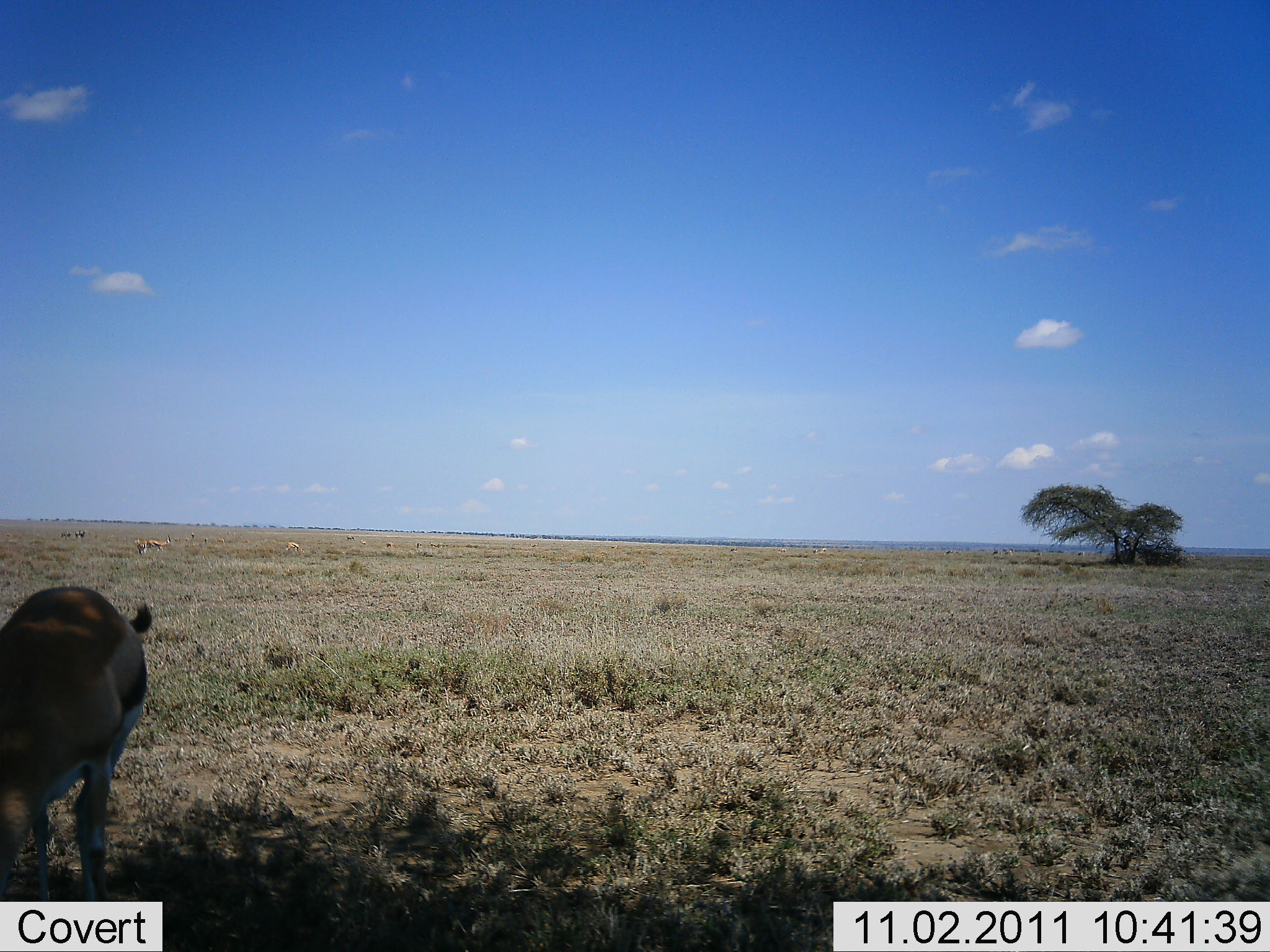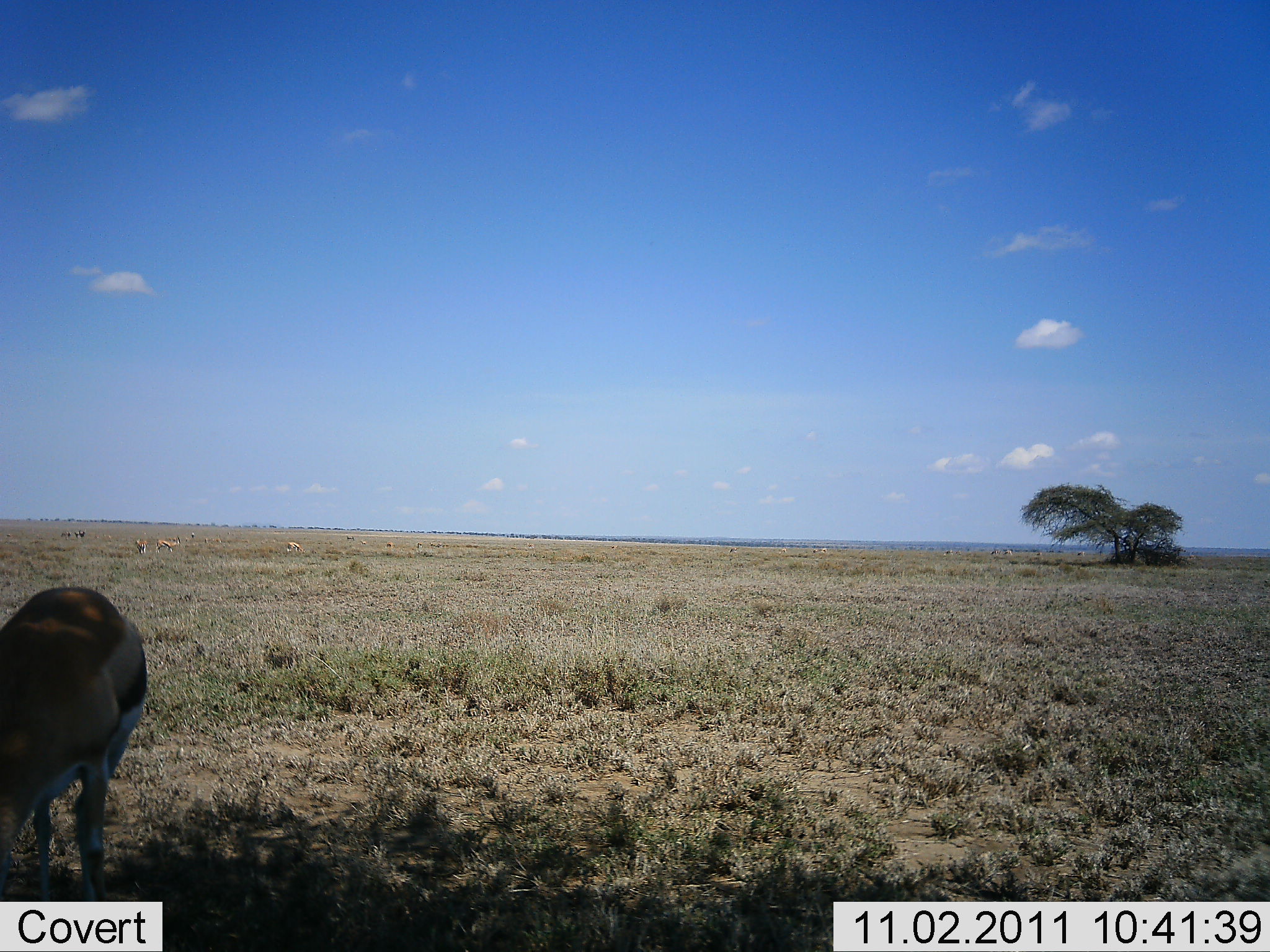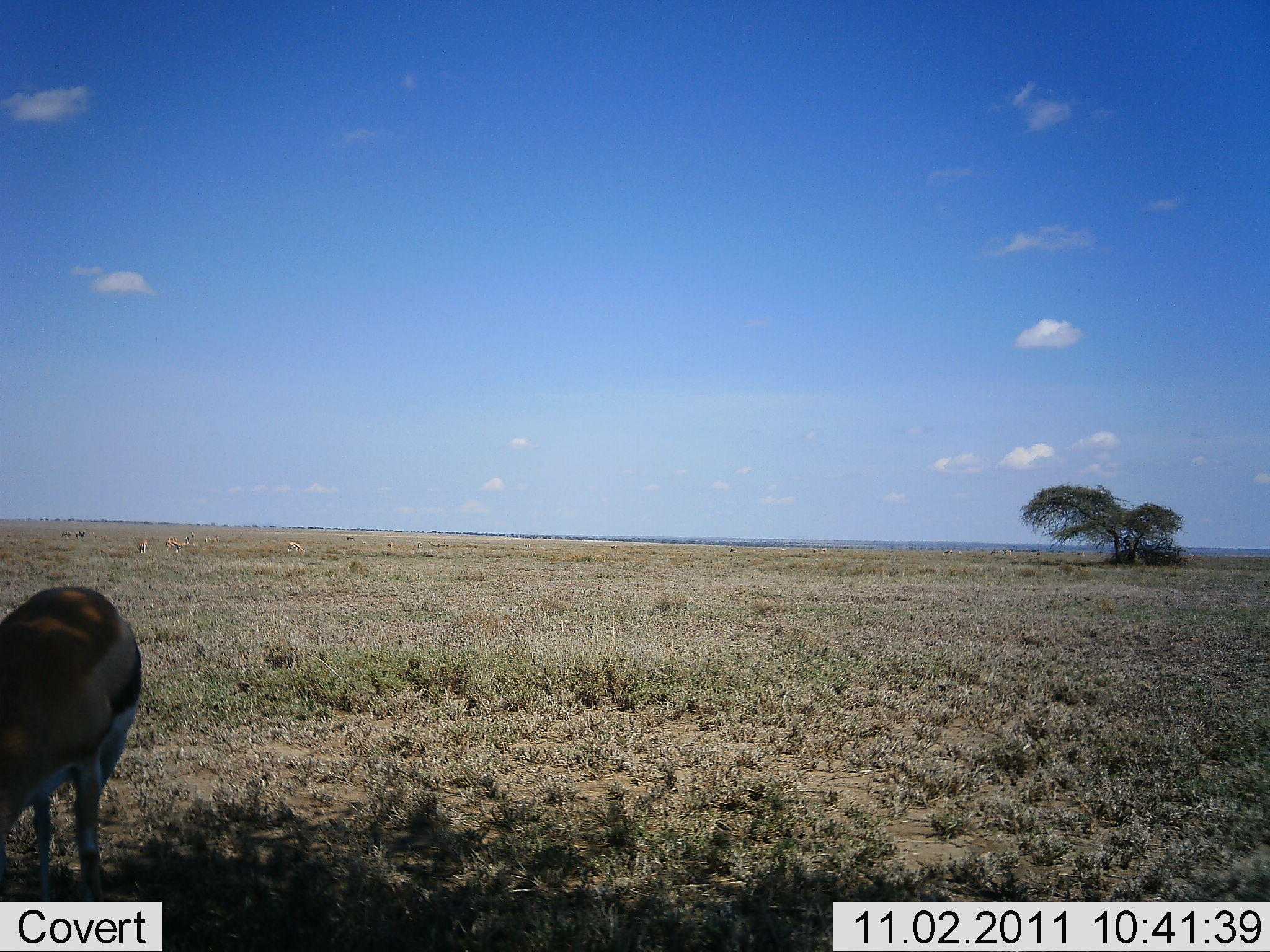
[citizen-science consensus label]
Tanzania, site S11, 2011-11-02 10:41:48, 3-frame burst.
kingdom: Animalia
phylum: Chordata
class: Mammalia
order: Artiodactyla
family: Bovidae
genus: Eudorcas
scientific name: Eudorcas thomsonii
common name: thomson's gazelle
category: gazellethomsons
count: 1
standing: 57%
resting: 0%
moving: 29%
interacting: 0%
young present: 0%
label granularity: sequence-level